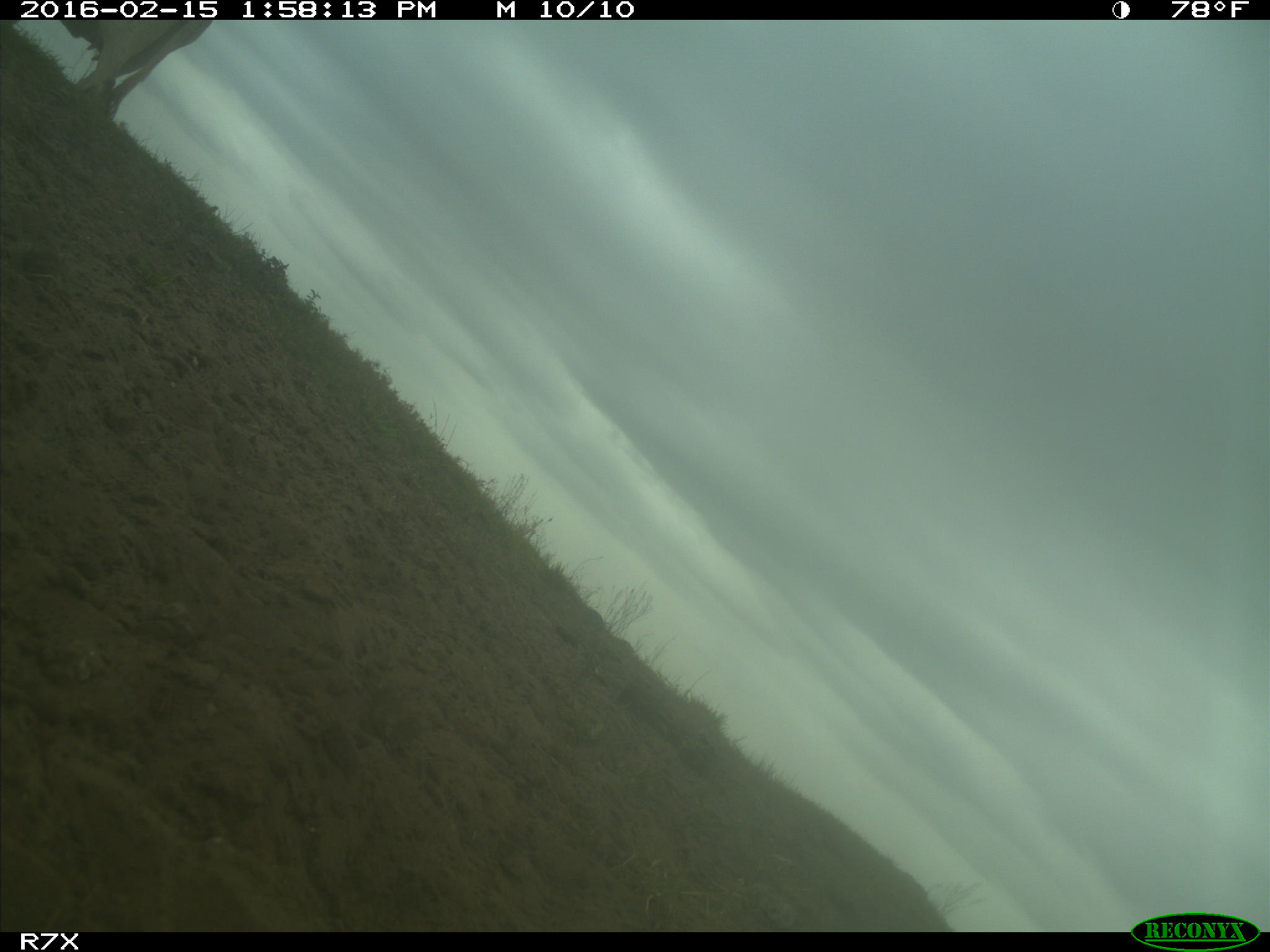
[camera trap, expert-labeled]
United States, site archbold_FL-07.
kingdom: Animalia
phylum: Chordata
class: Mammalia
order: Artiodactyla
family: Bovidae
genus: Bos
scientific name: Bos taurus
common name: domestic cow